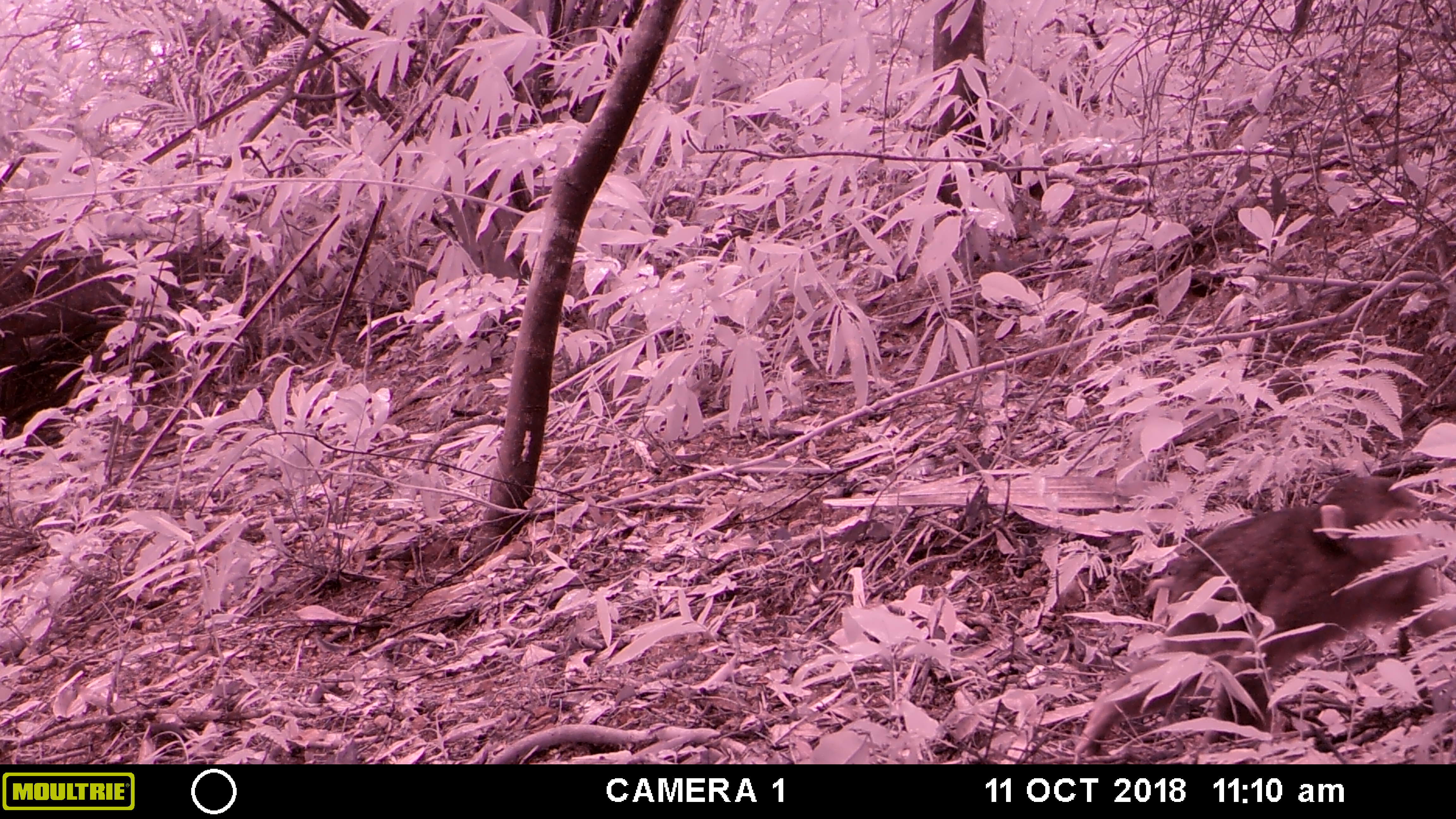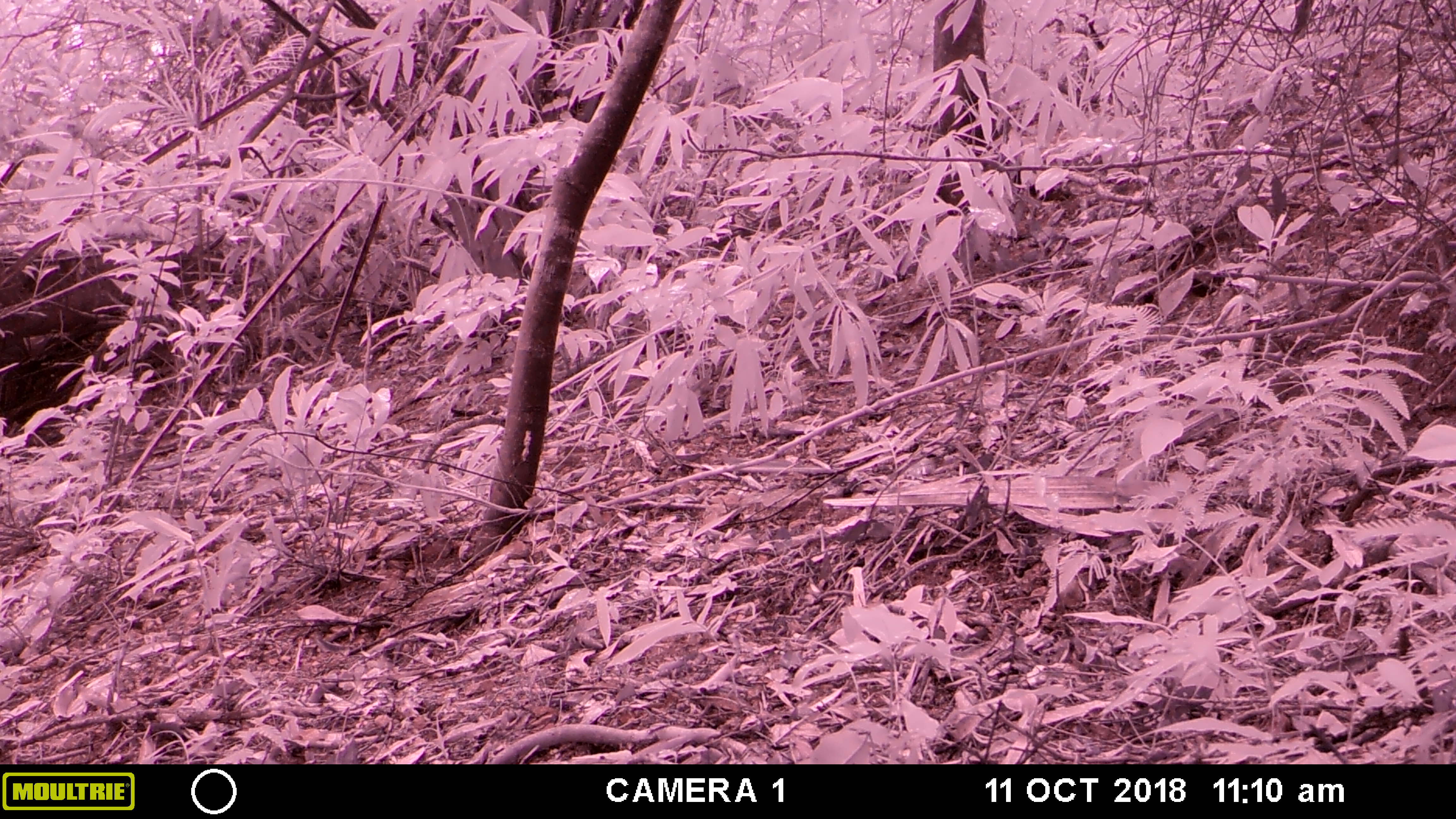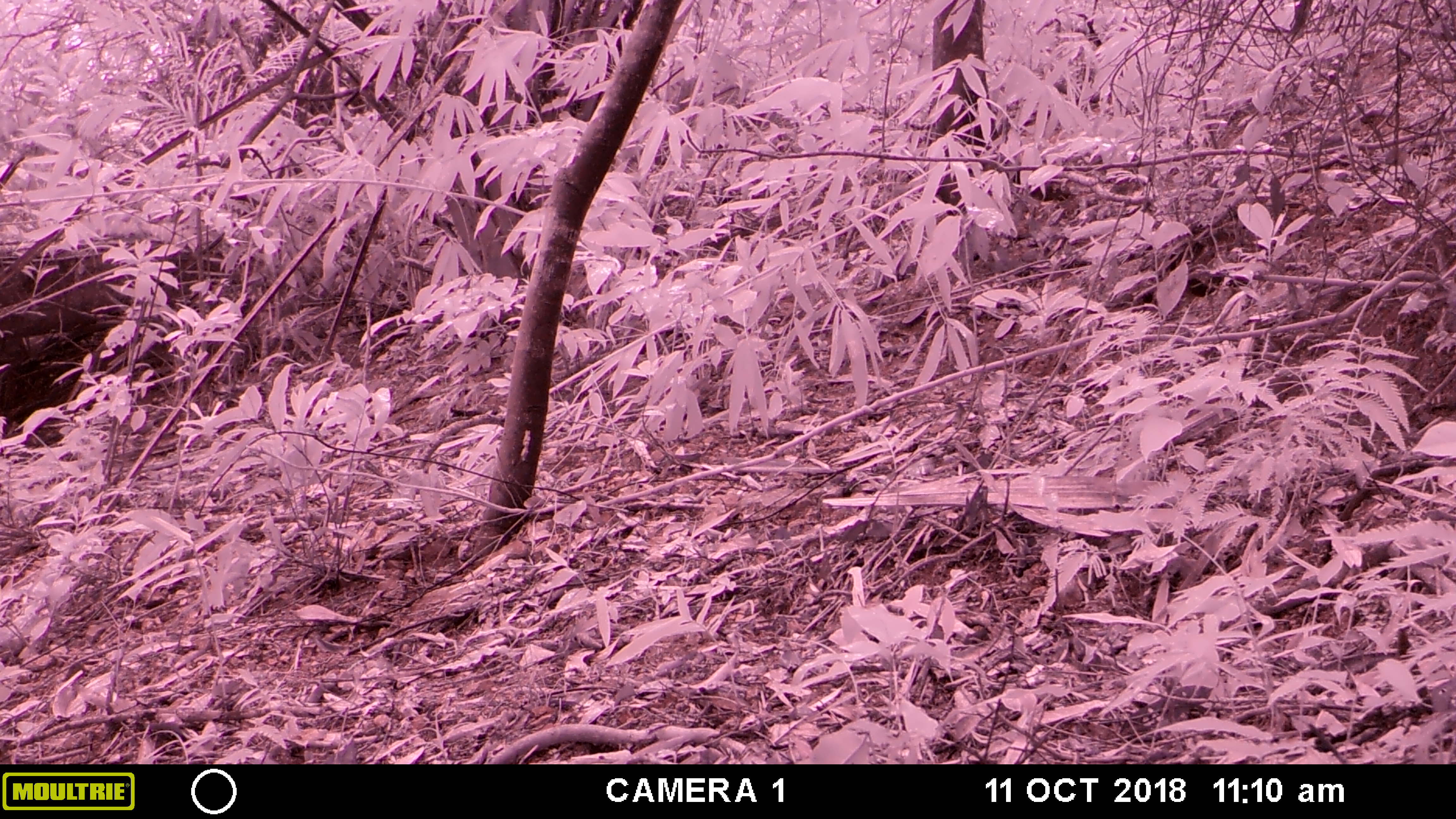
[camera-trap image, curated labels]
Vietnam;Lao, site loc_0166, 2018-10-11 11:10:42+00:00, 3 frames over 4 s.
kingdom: Animalia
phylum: Chordata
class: Mammalia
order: Primates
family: Cercopithecidae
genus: Macaca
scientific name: Macaca arctoides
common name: stump-tailed macaque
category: stump tailed macaque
Stump tailed macaque (stump-tailed macaque) (Macaca arctoides). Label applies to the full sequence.